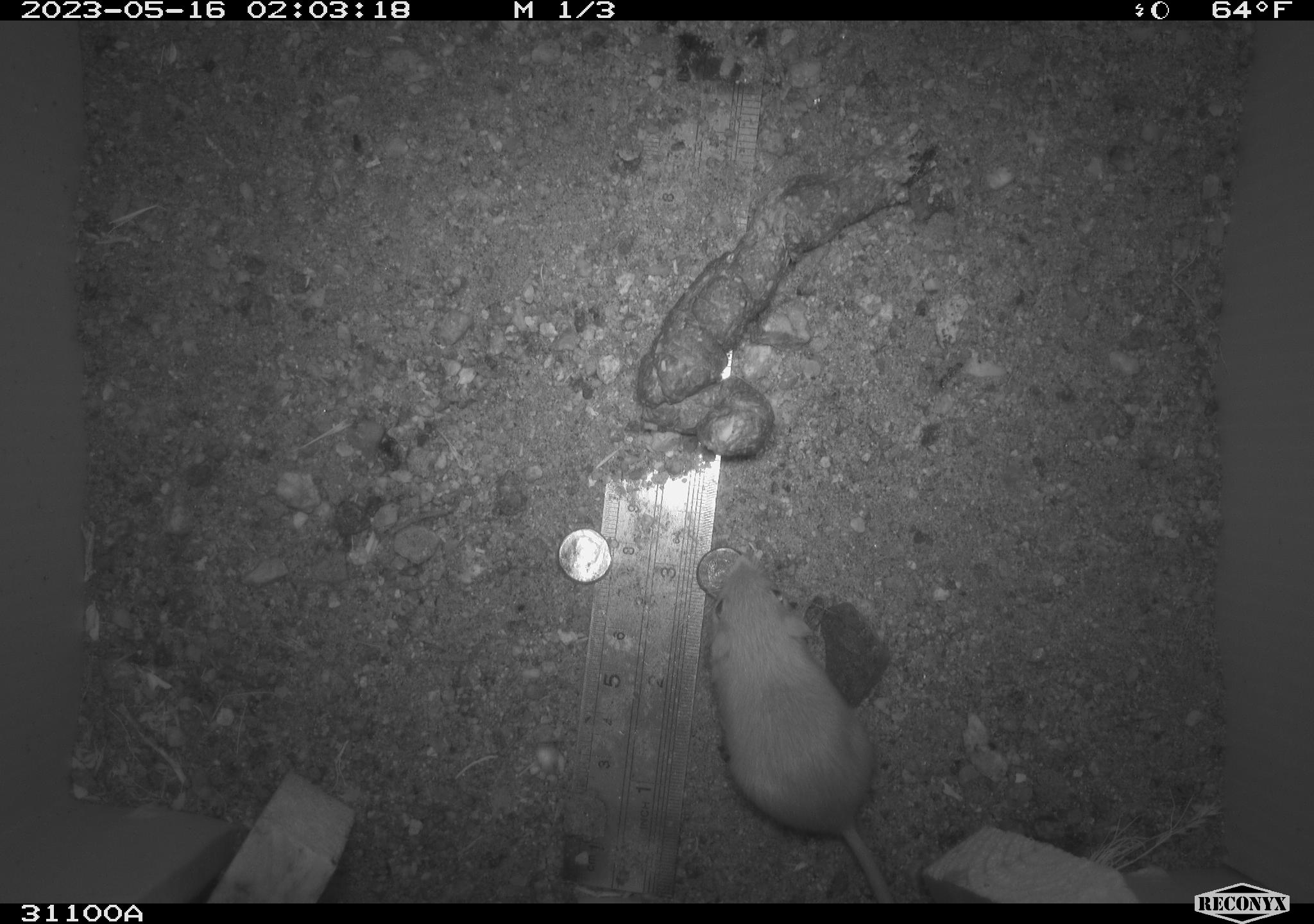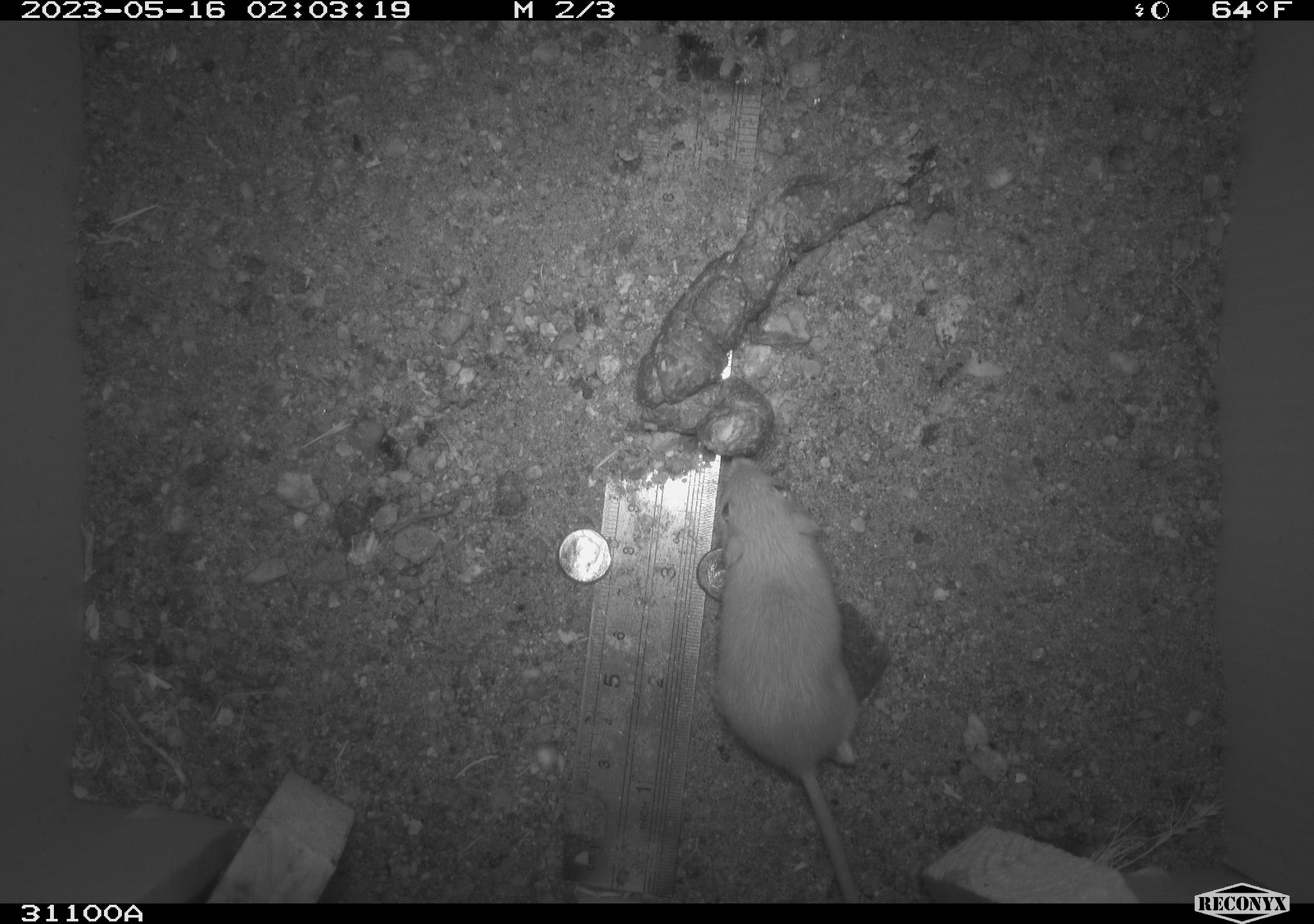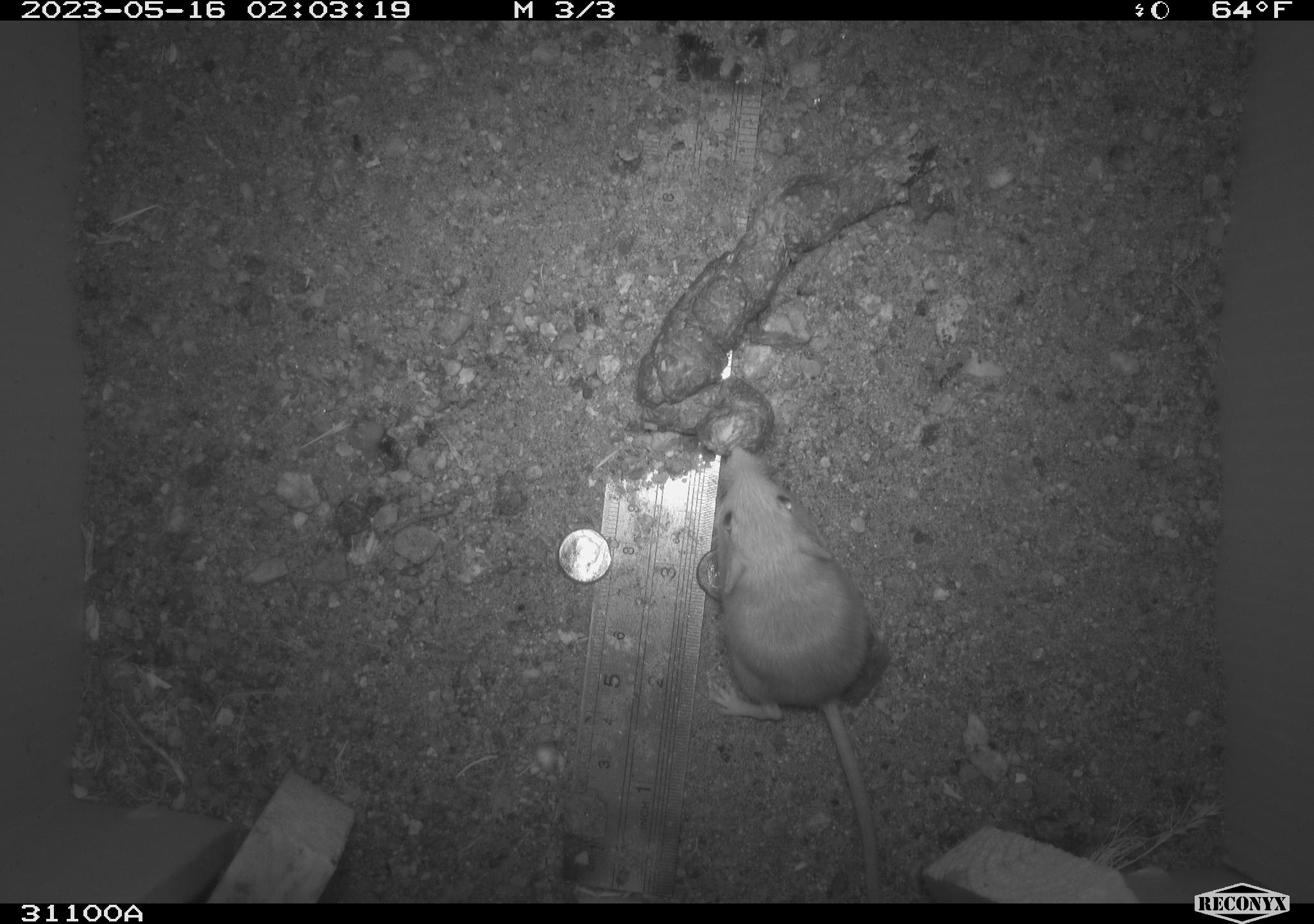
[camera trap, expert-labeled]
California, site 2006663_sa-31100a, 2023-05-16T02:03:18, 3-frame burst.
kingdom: Animalia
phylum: Chordata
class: Mammalia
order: Rodentia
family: Heteromyidae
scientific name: Heteromyidae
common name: kangaroo rats and pocket mice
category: heteromyidae family